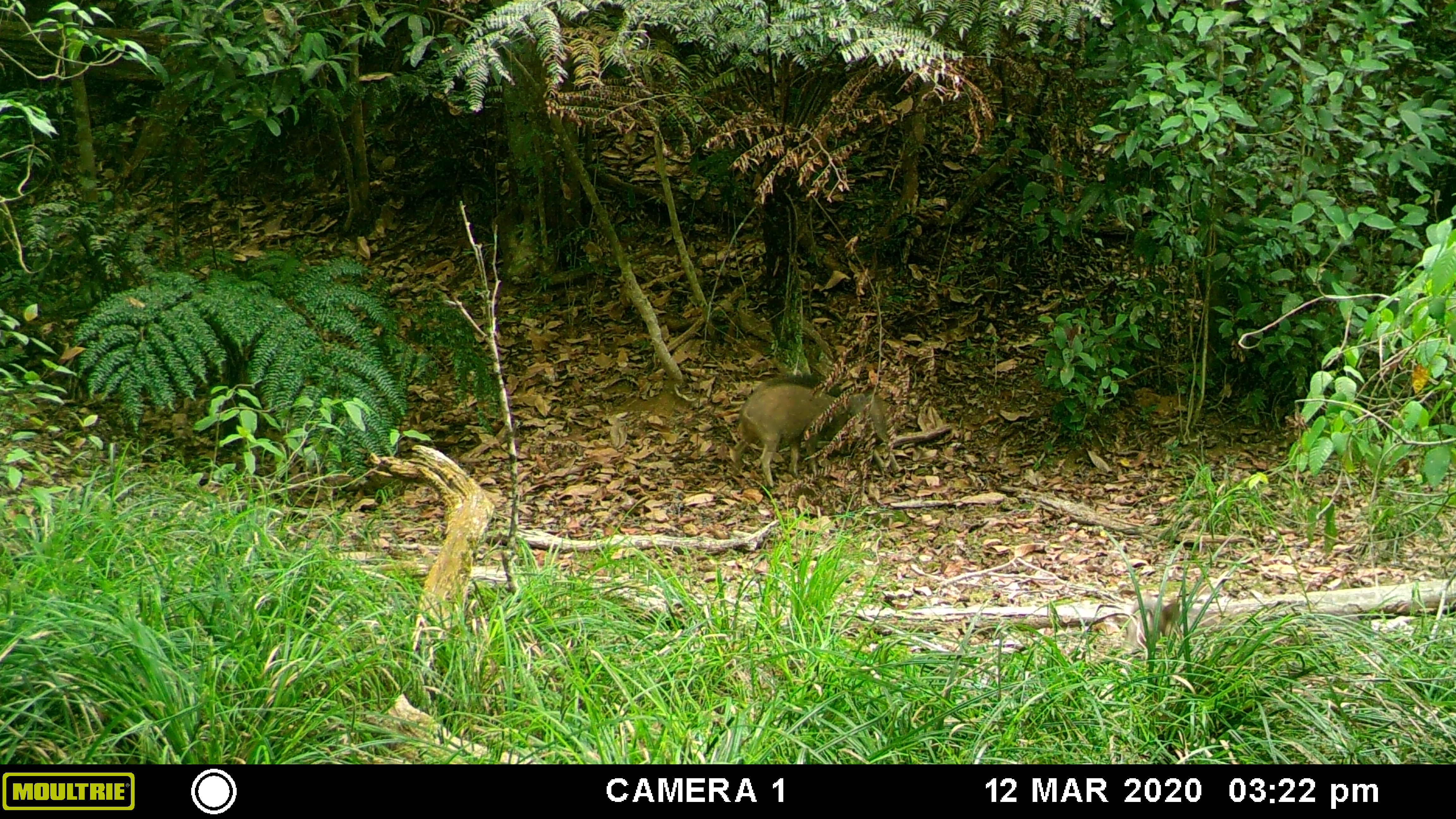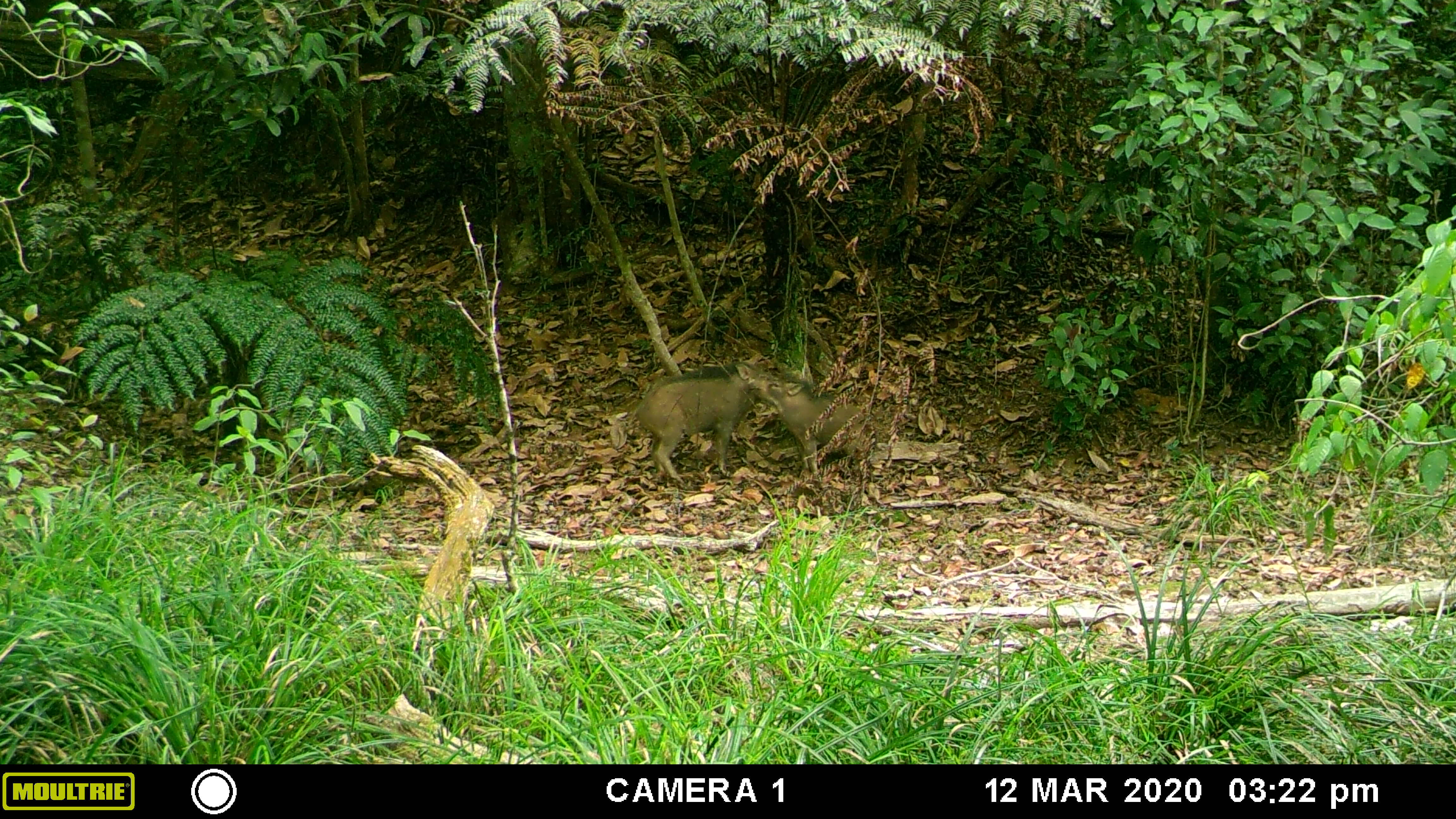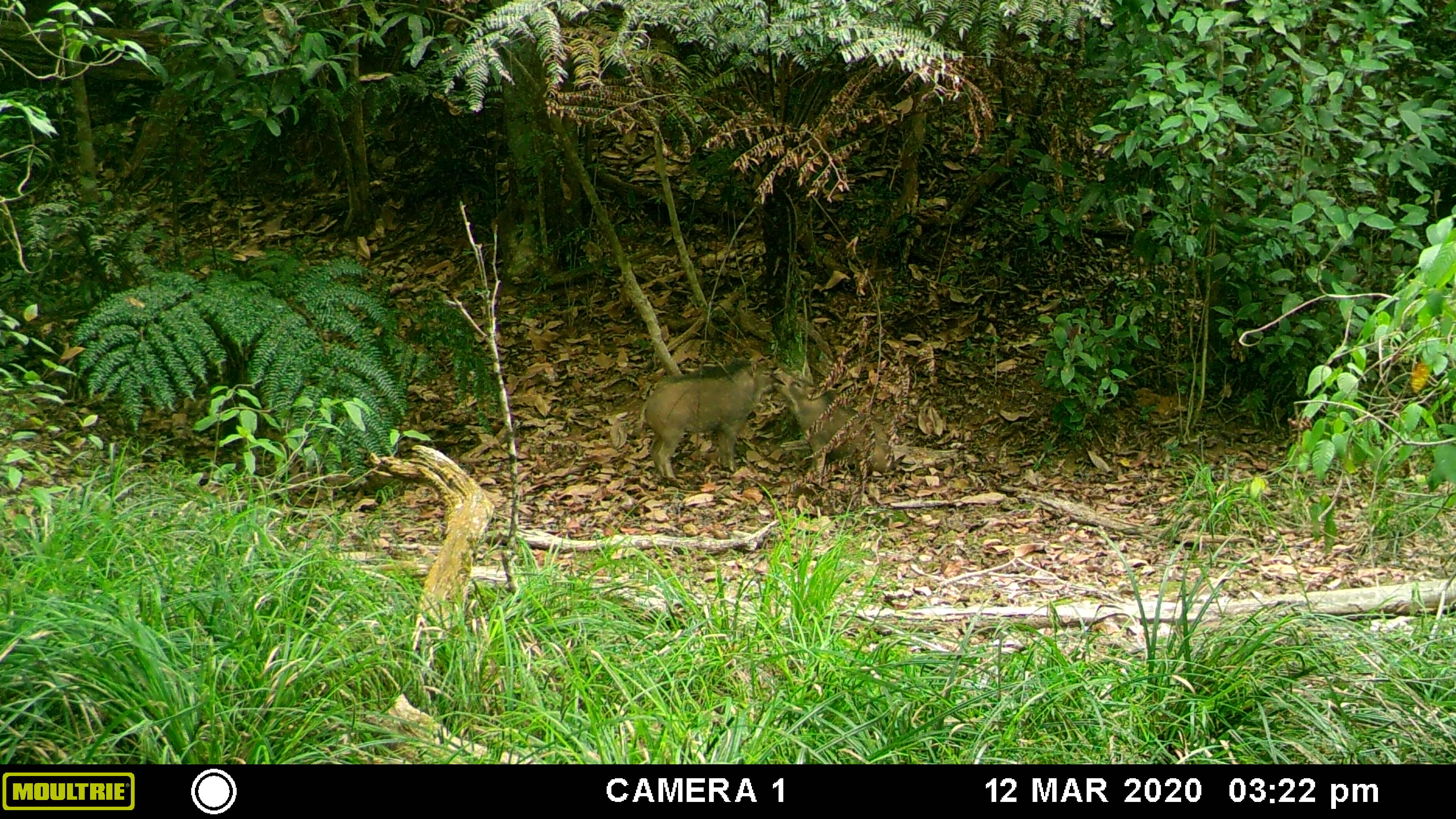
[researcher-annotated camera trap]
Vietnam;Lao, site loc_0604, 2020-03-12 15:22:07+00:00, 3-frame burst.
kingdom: Animalia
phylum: Chordata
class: Mammalia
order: Artiodactyla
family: Suidae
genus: Sus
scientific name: Sus scrofa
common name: eurasian wild pig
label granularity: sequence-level